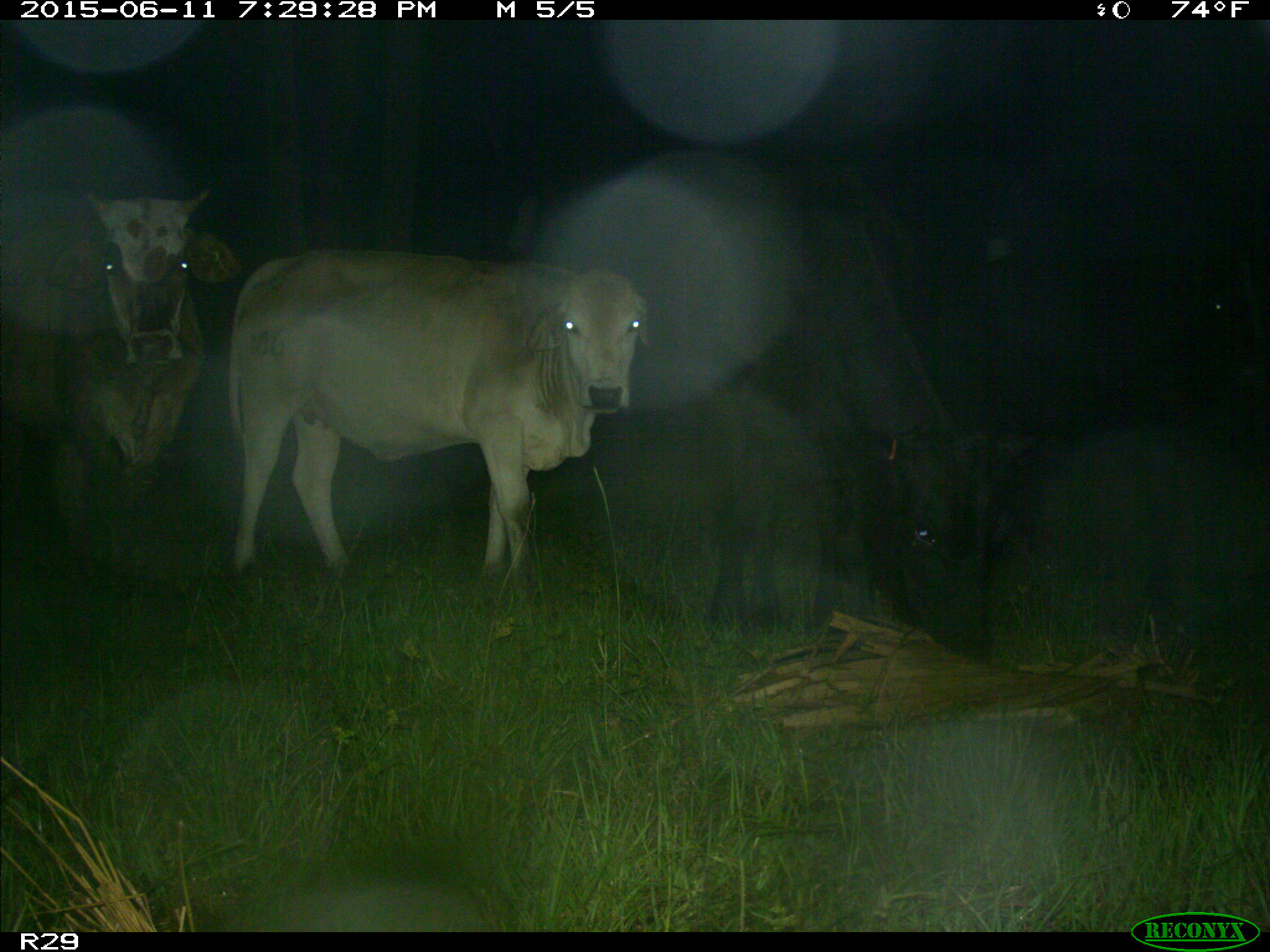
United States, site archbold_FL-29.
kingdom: Animalia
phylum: Chordata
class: Mammalia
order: Artiodactyla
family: Bovidae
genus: Bos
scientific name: Bos taurus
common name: domestic cow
Bos taurus (domestic cow).